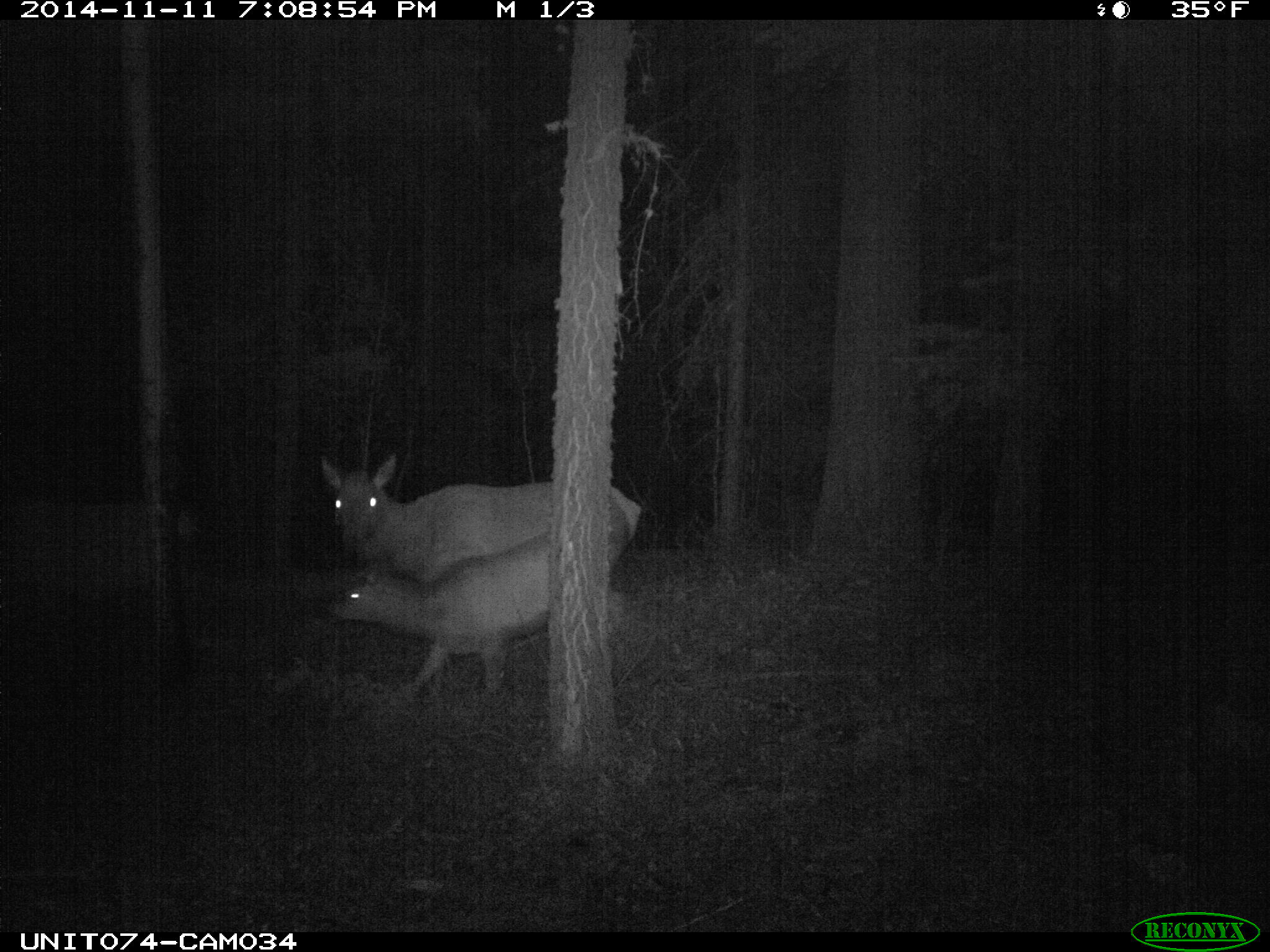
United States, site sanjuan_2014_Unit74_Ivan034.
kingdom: Animalia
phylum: Chordata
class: Mammalia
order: Artiodactyla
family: Cervidae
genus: Cervus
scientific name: Cervus elaphus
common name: red deer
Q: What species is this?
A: Cervus elaphus (red deer).